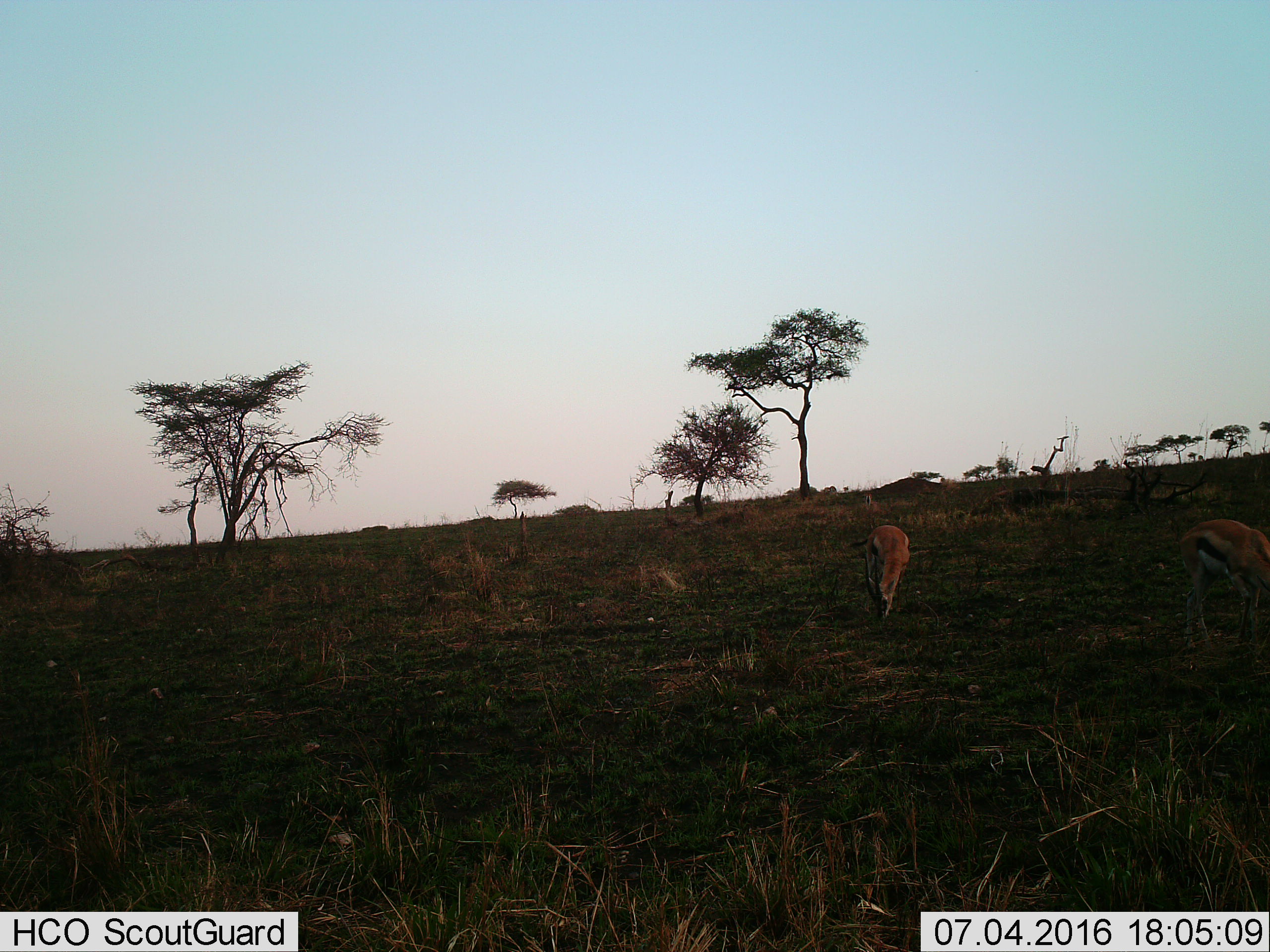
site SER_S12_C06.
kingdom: Animalia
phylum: Chordata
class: Mammalia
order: Artiodactyla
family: Bovidae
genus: Eudorcas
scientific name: Eudorcas thomsonii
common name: thomson's gazelle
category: gazellethomsons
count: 2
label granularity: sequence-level